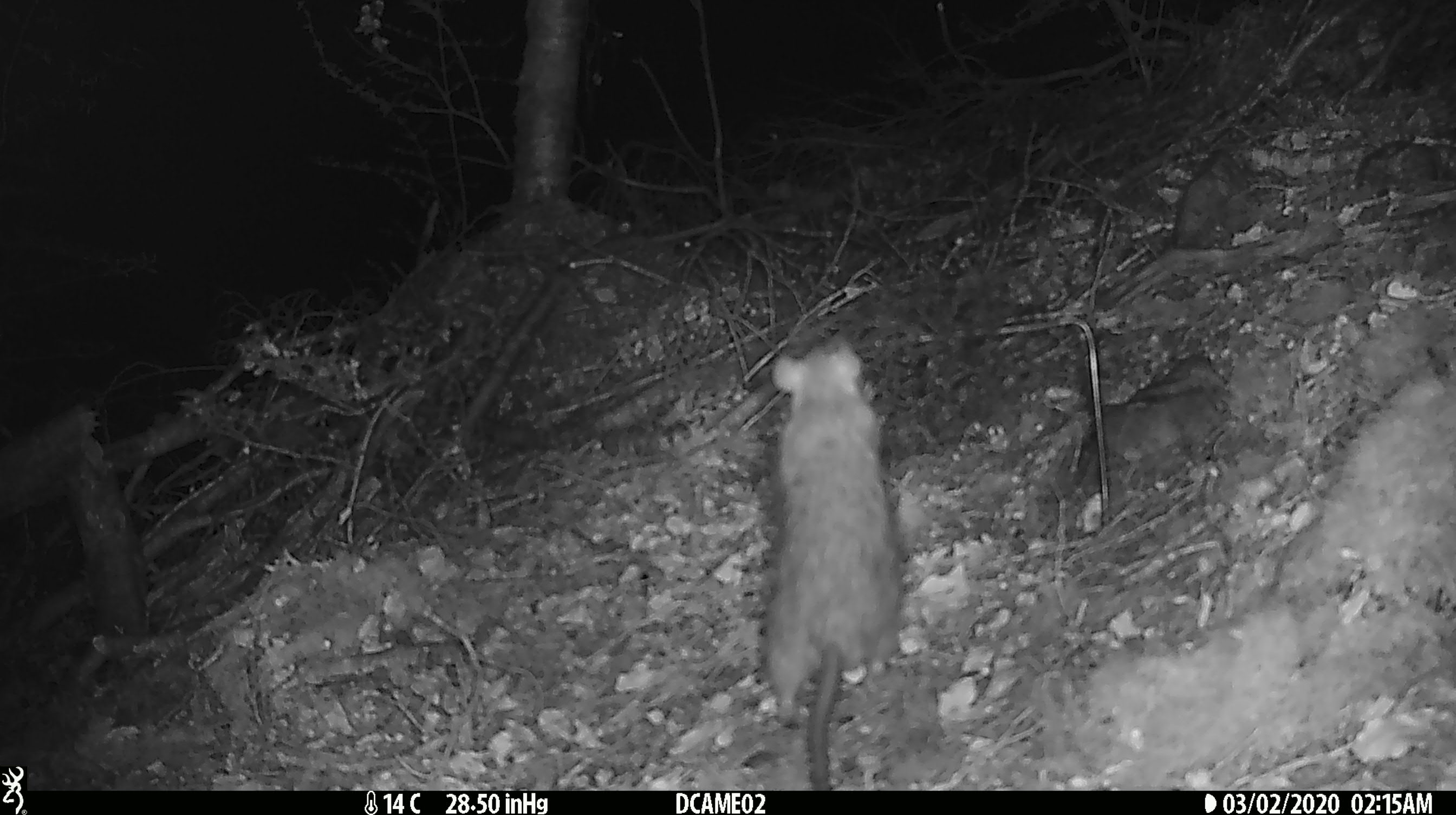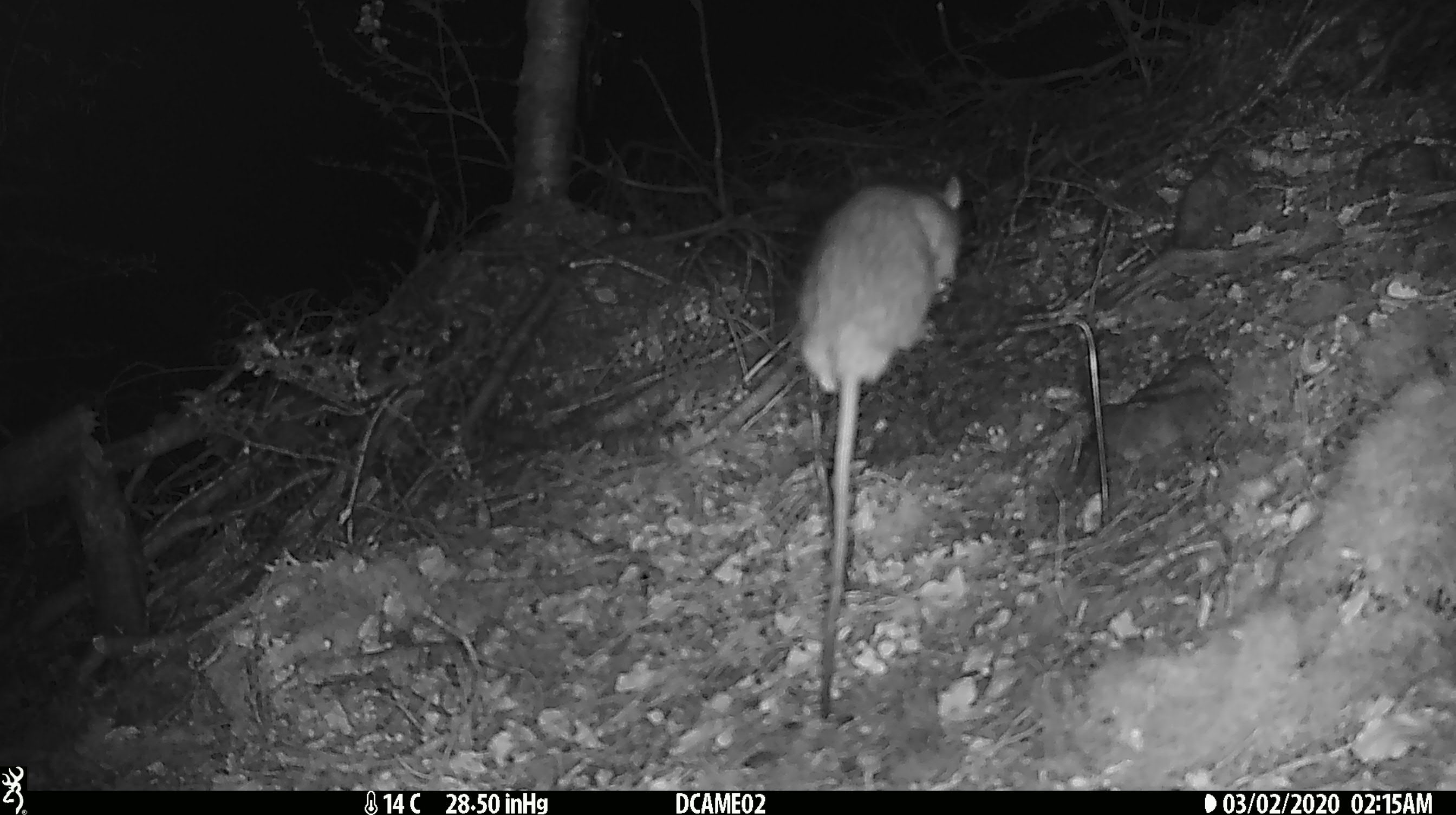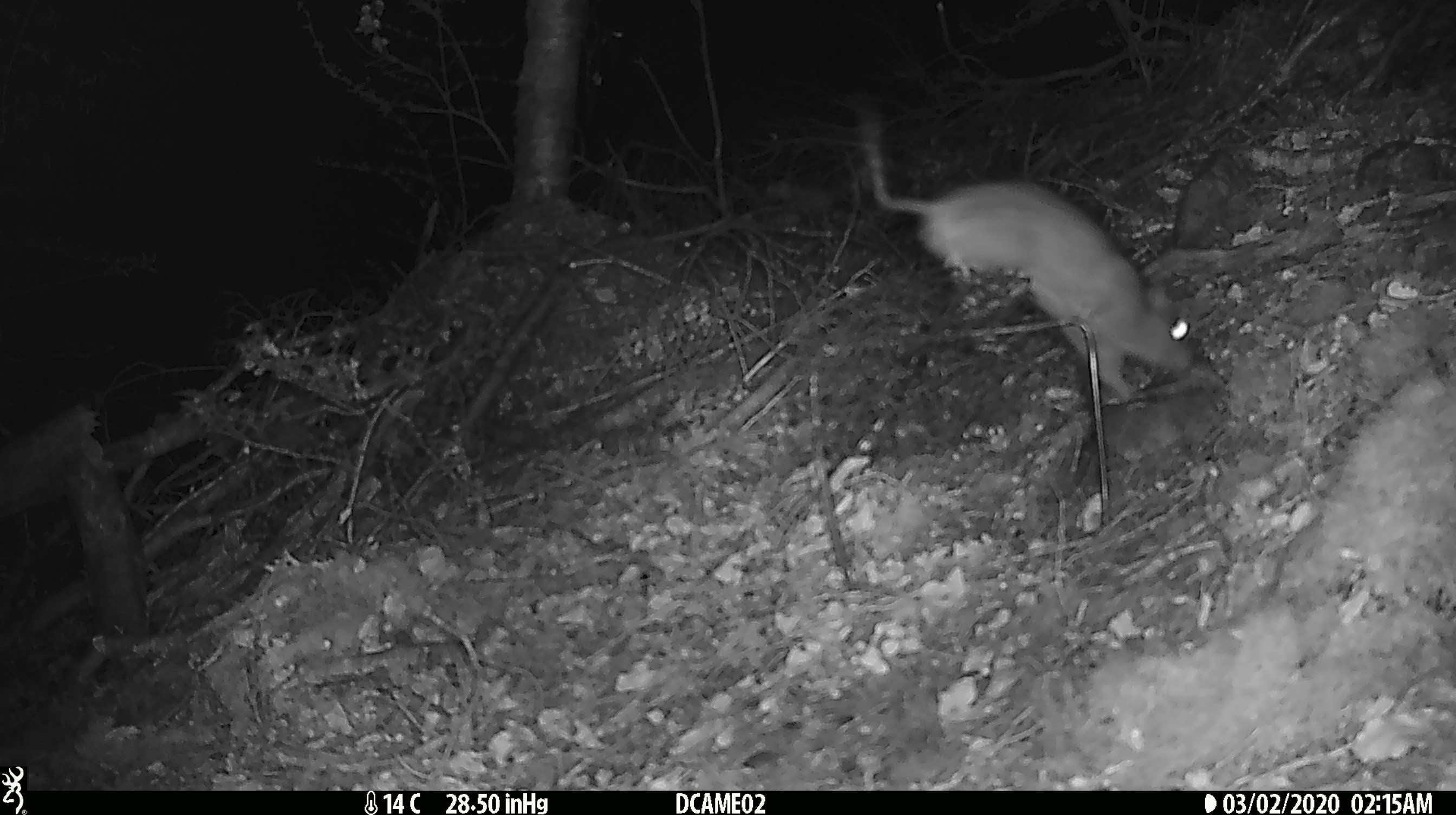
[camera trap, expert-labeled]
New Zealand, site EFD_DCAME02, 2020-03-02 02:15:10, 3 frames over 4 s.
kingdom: Animalia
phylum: Chordata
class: Mammalia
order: Rodentia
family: Muridae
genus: Rattus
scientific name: Rattus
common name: rat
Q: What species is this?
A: Rat (Rattus).